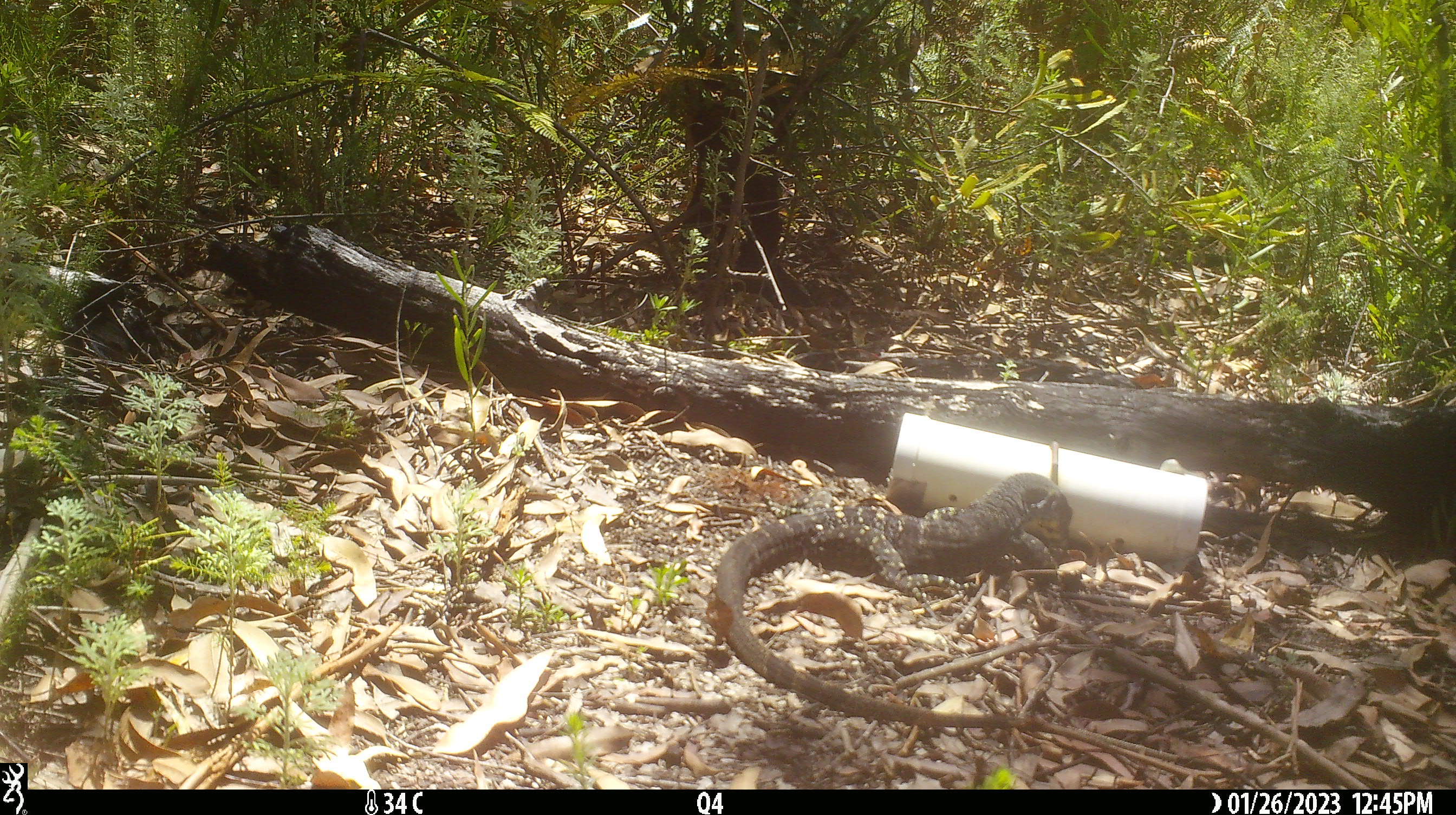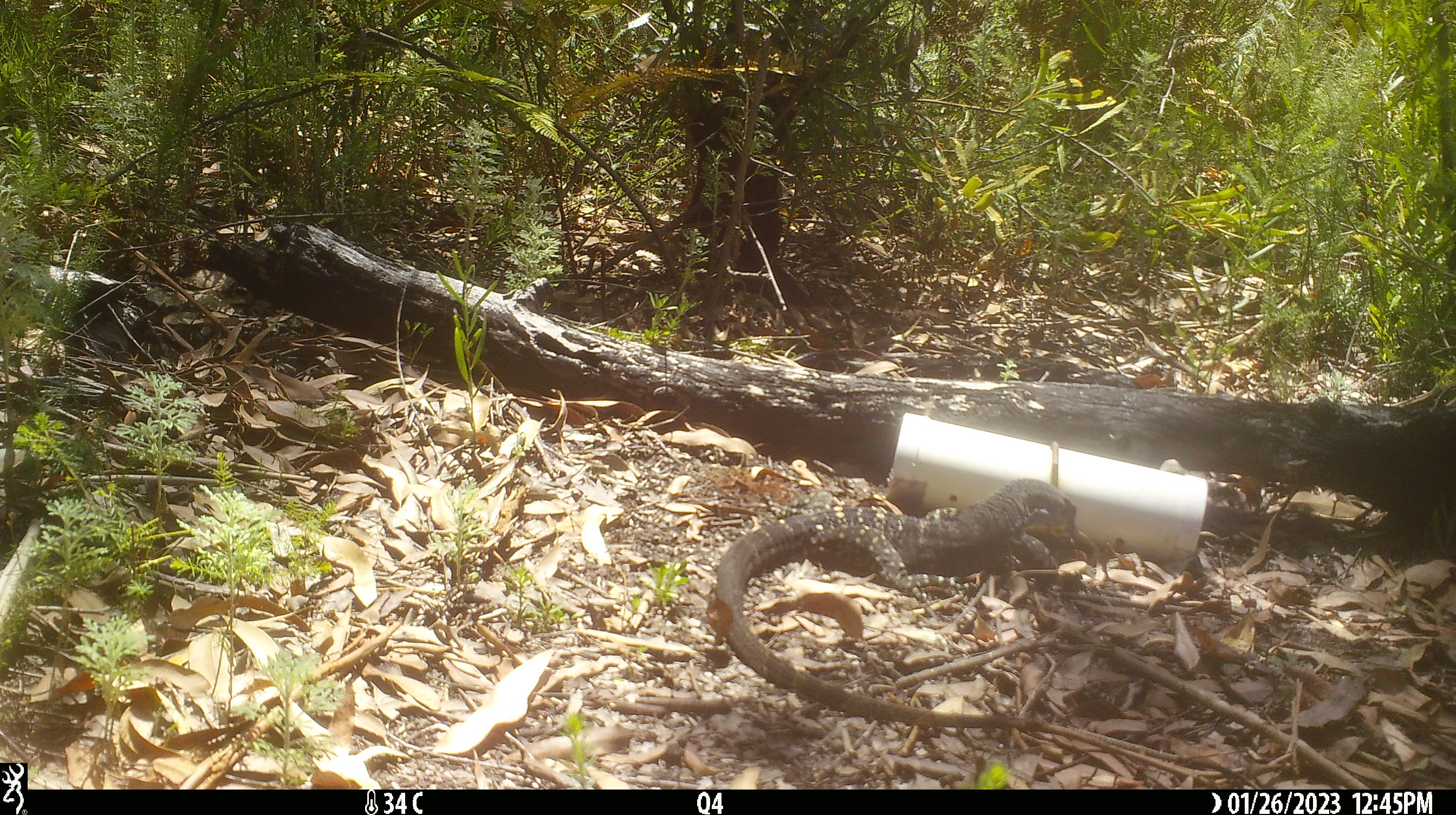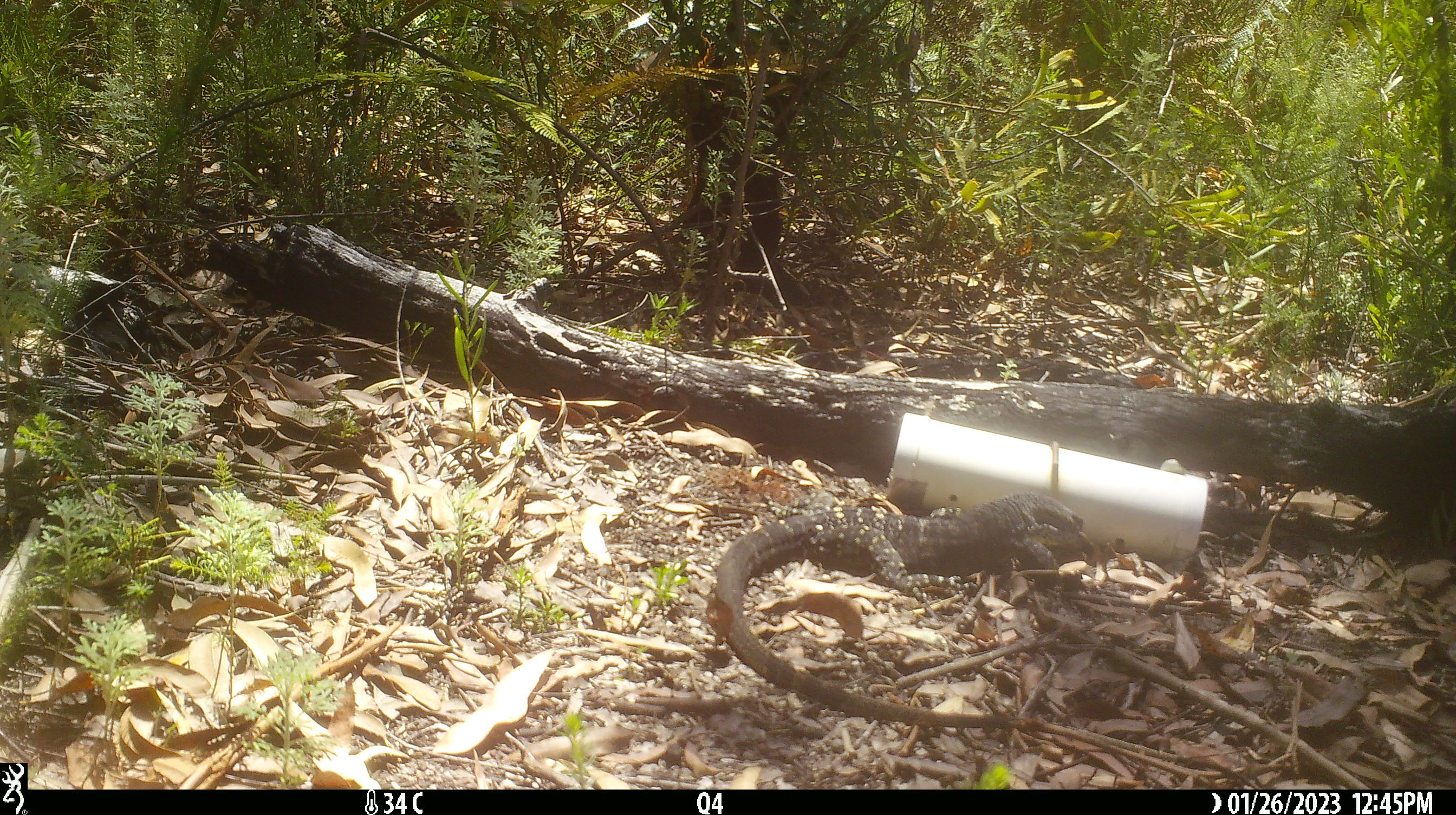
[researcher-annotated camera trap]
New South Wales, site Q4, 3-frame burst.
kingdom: Animalia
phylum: Chordata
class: Reptilia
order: Squamata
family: Varanidae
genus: Varanus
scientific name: Varanus varius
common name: lace monitor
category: goanna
Goanna (lace monitor) (Varanus varius).